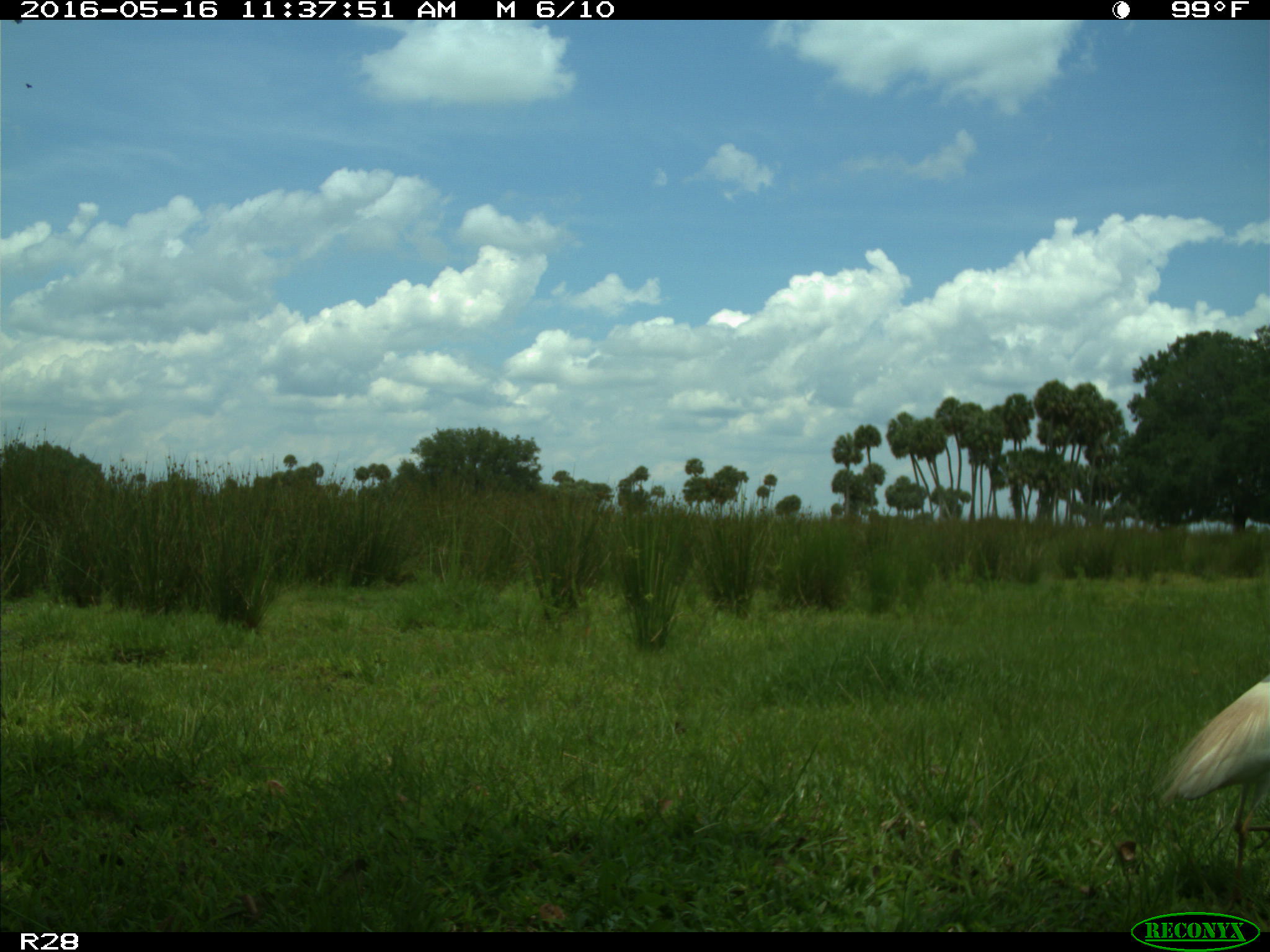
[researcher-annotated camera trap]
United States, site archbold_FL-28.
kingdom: Animalia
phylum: Chordata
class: Aves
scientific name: Aves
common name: birds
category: unidentified bird